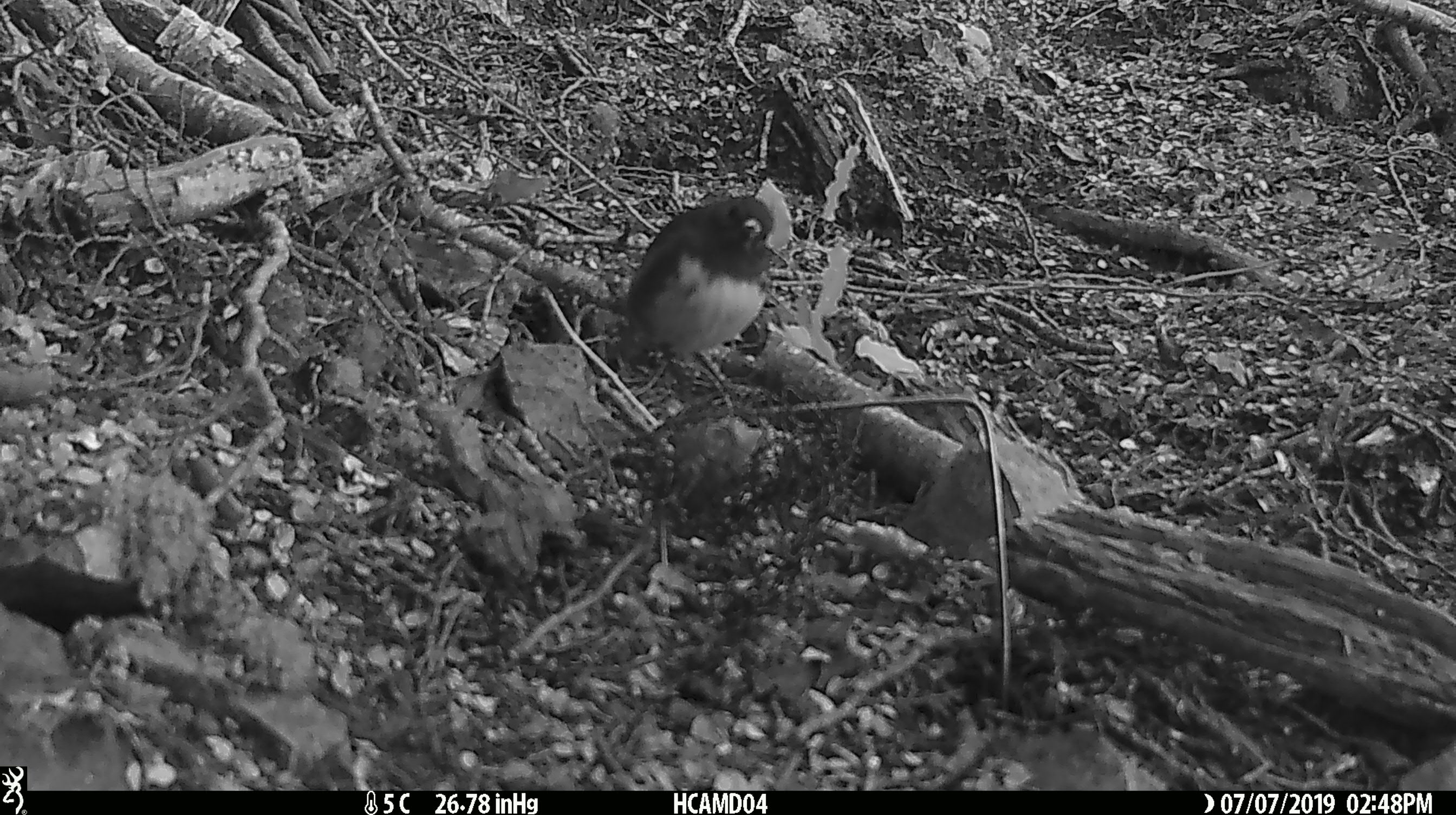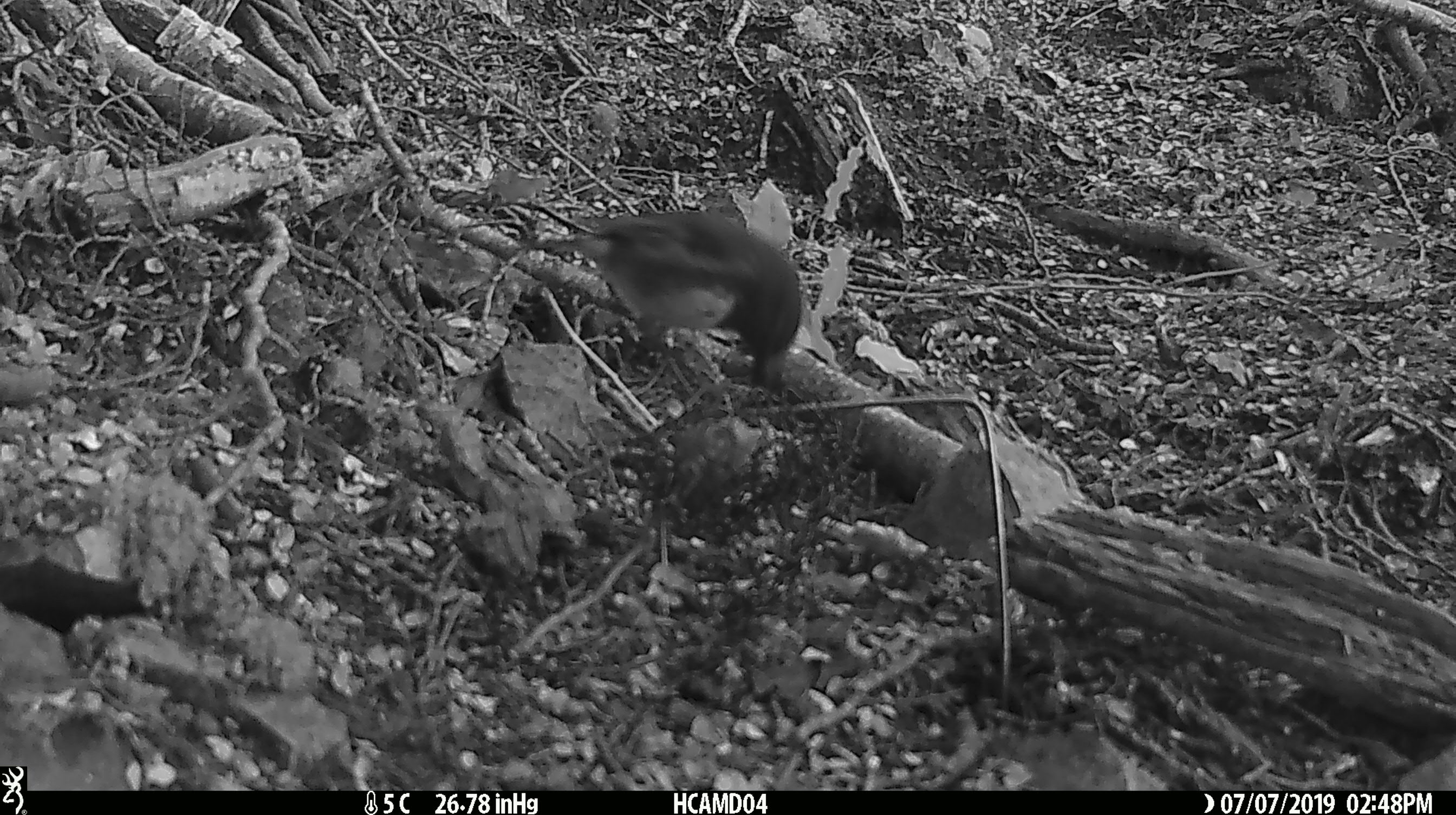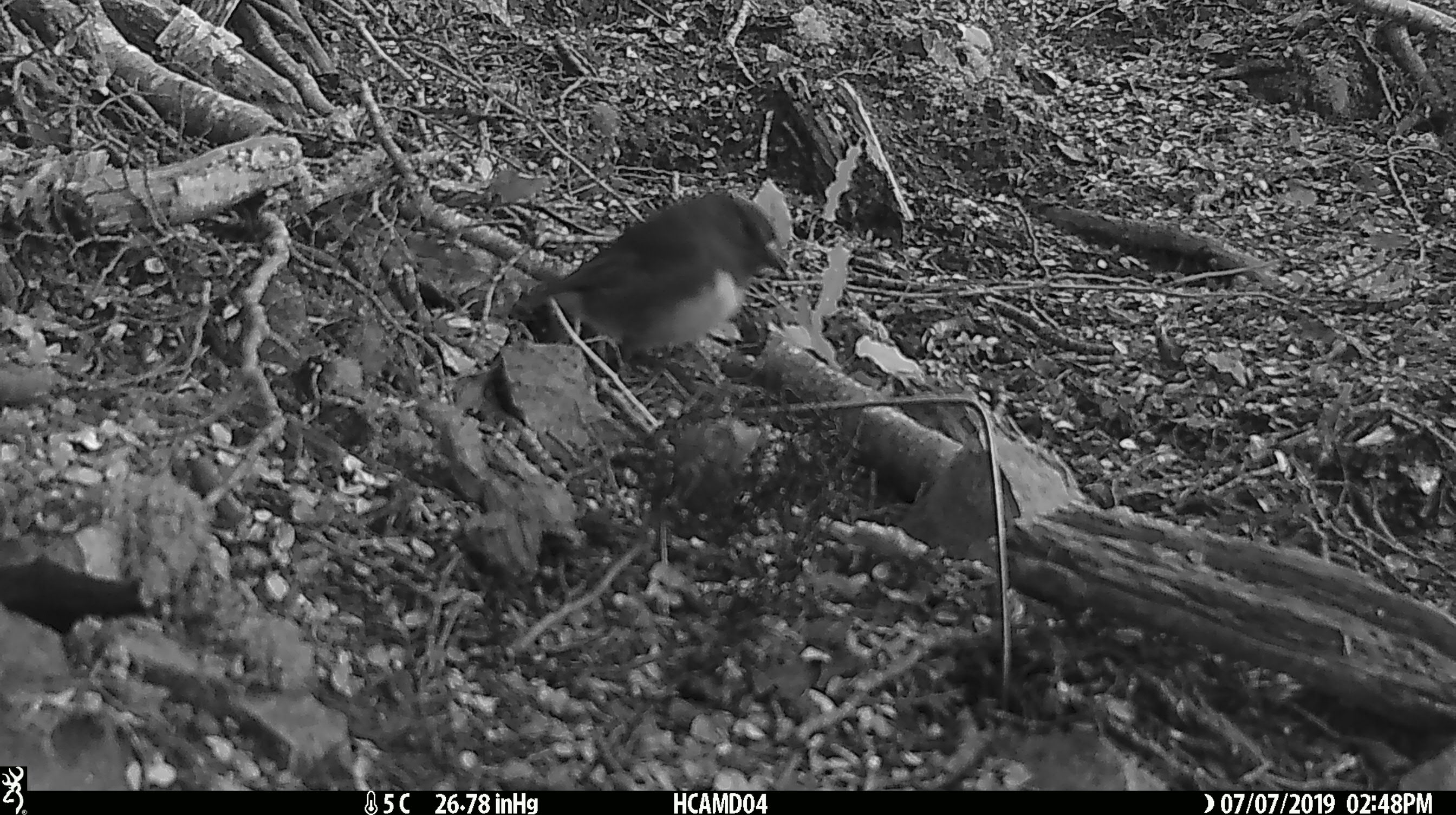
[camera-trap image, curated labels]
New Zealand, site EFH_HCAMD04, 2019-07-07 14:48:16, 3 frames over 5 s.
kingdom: Animalia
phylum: Chordata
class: Aves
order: Passeriformes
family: Petroicidae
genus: Petroica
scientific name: Petroica australis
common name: new zealand robin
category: robin